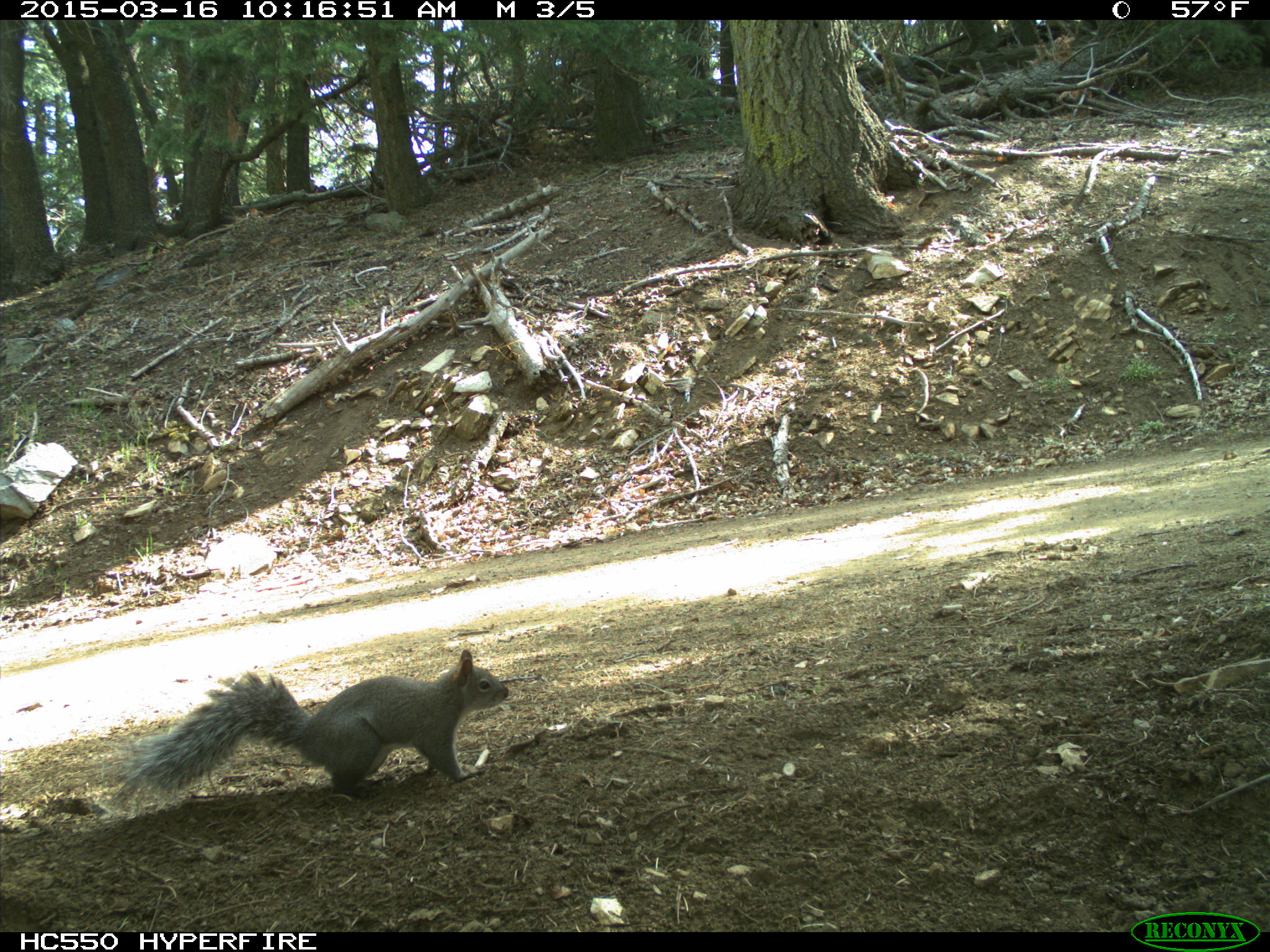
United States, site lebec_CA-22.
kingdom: Animalia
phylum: Chordata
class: Mammalia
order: Rodentia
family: Sciuridae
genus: Sciurus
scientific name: Sciurus carolinensis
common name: eastern gray squirrel